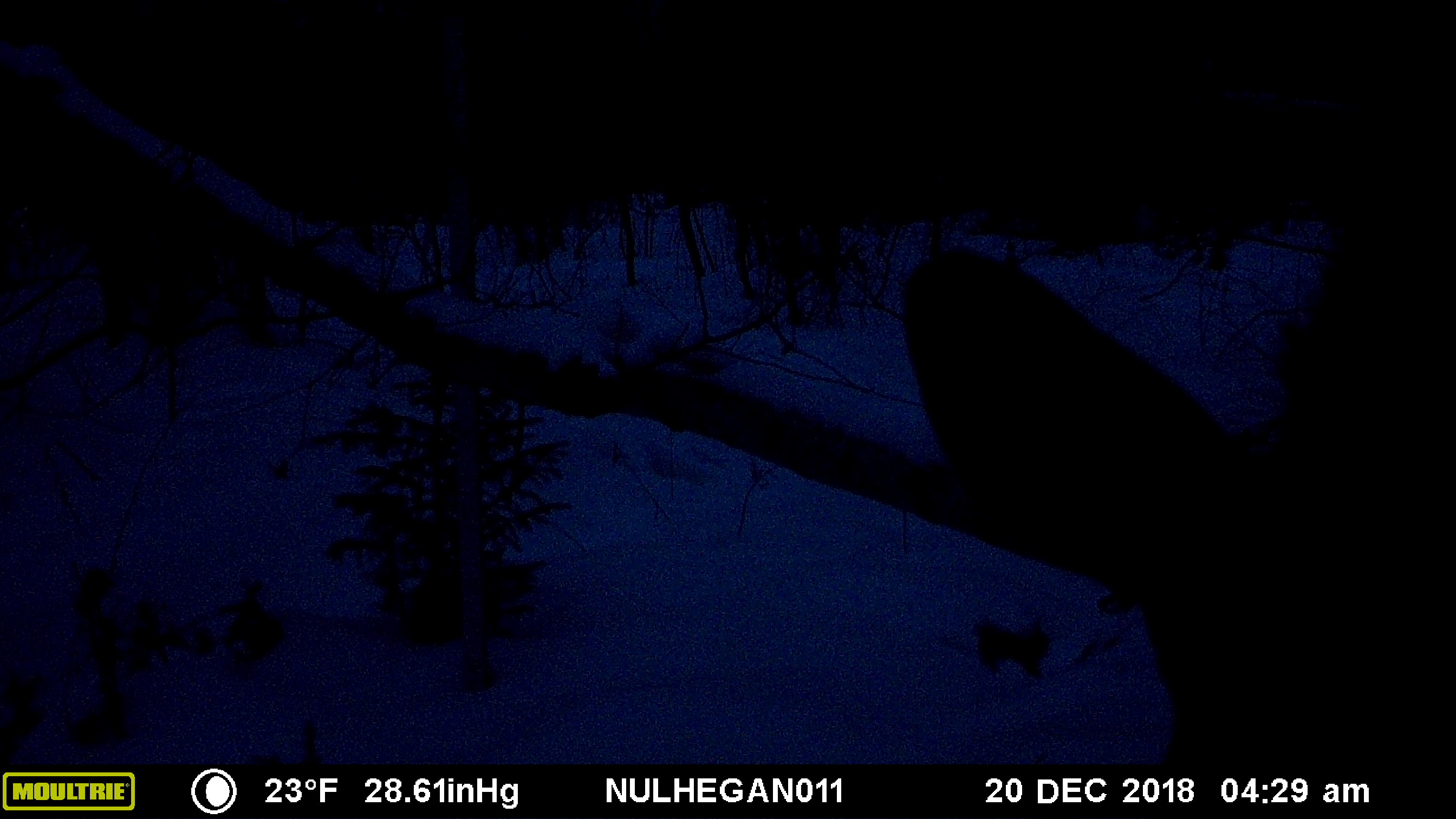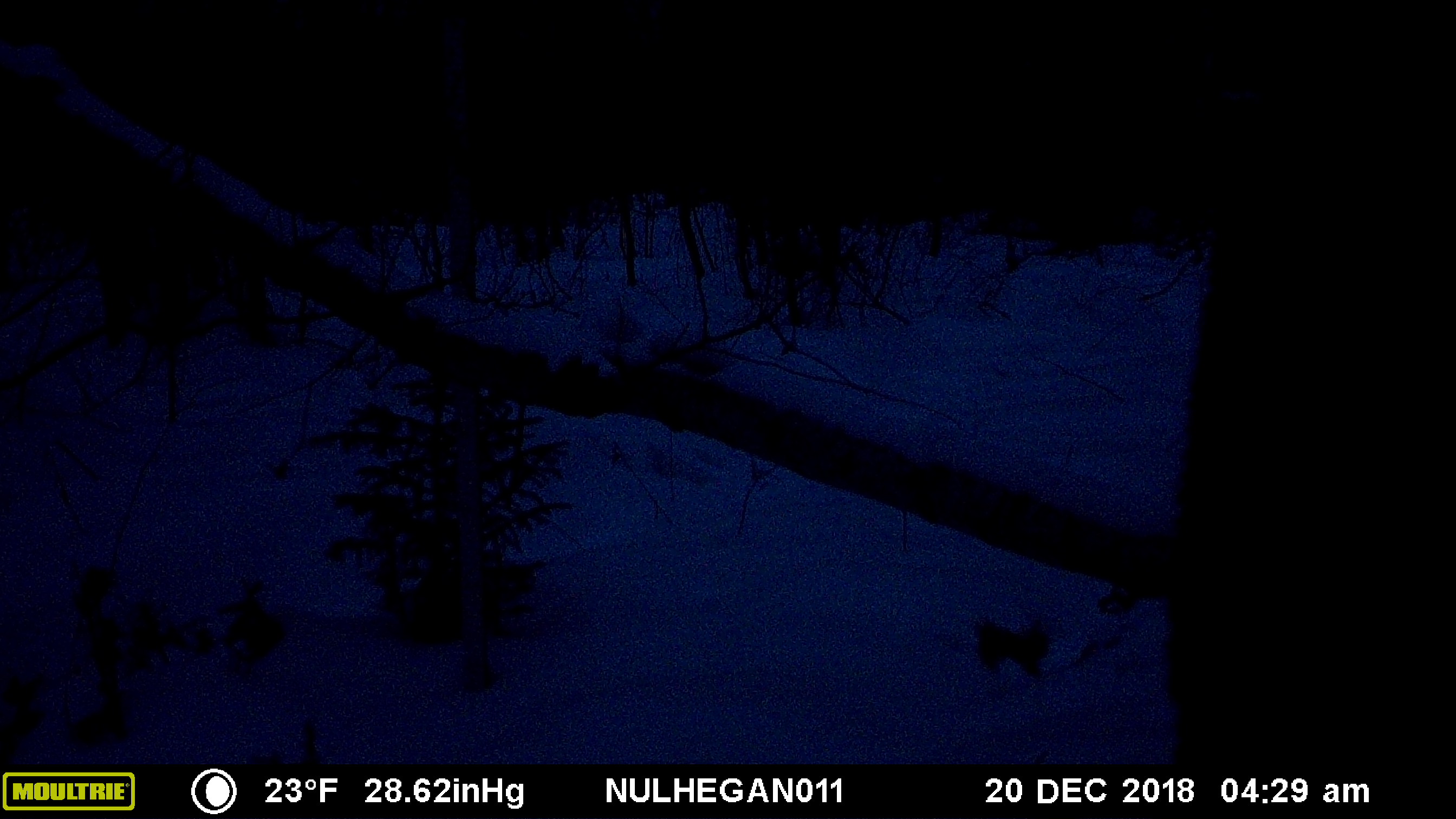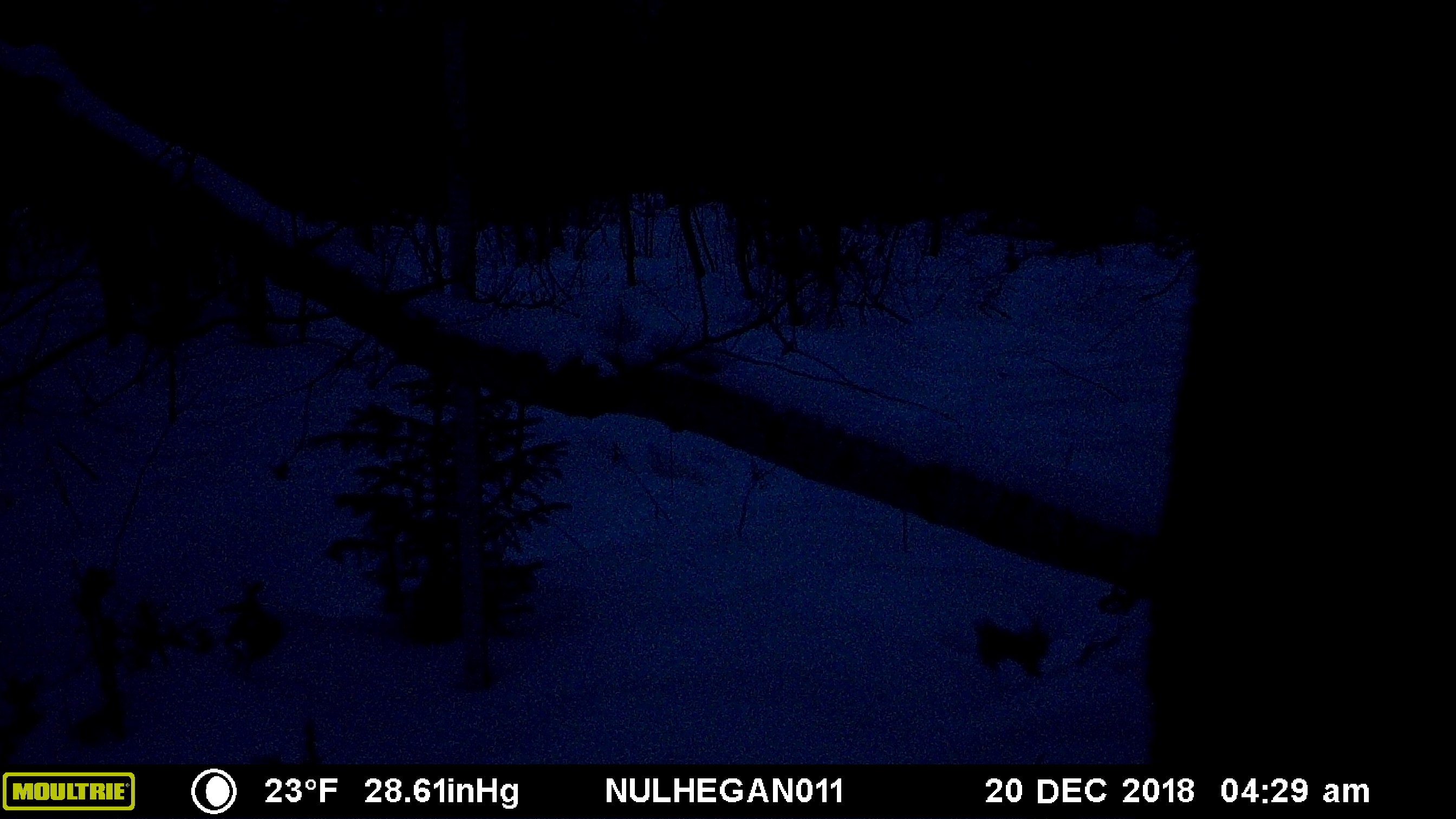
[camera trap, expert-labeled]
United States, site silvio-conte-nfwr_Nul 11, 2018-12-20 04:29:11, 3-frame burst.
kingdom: Animalia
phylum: Chordata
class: Mammalia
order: Artiodactyla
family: Cervidae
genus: Alces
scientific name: Alces alces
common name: moose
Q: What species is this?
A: Moose (Alces alces).